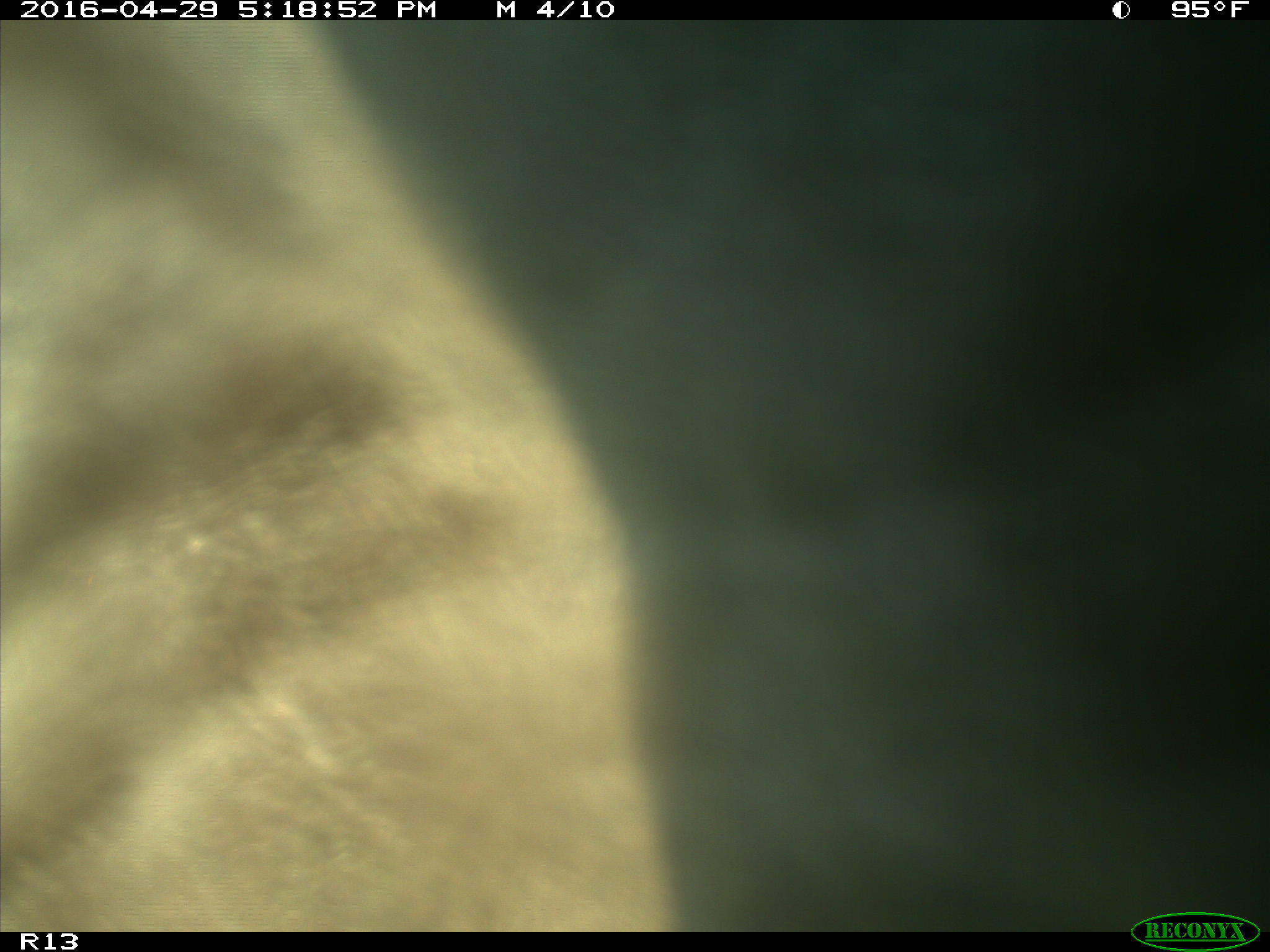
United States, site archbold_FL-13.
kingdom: Animalia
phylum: Chordata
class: Mammalia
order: Artiodactyla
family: Bovidae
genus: Bos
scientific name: Bos taurus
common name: domestic cow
Bos taurus (domestic cow).